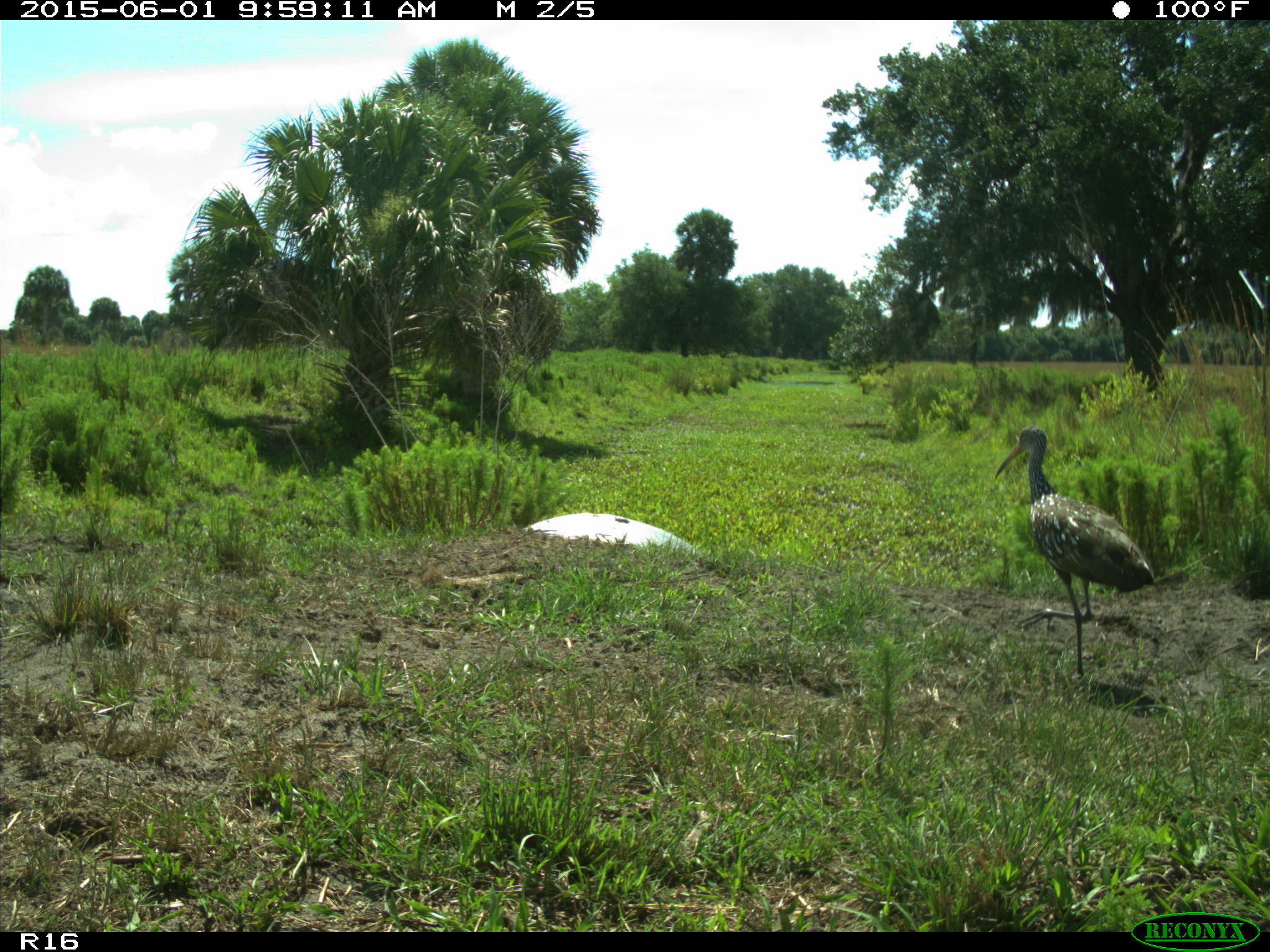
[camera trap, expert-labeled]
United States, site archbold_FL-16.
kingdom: Animalia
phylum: Chordata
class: Aves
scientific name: Aves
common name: birds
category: unidentified bird